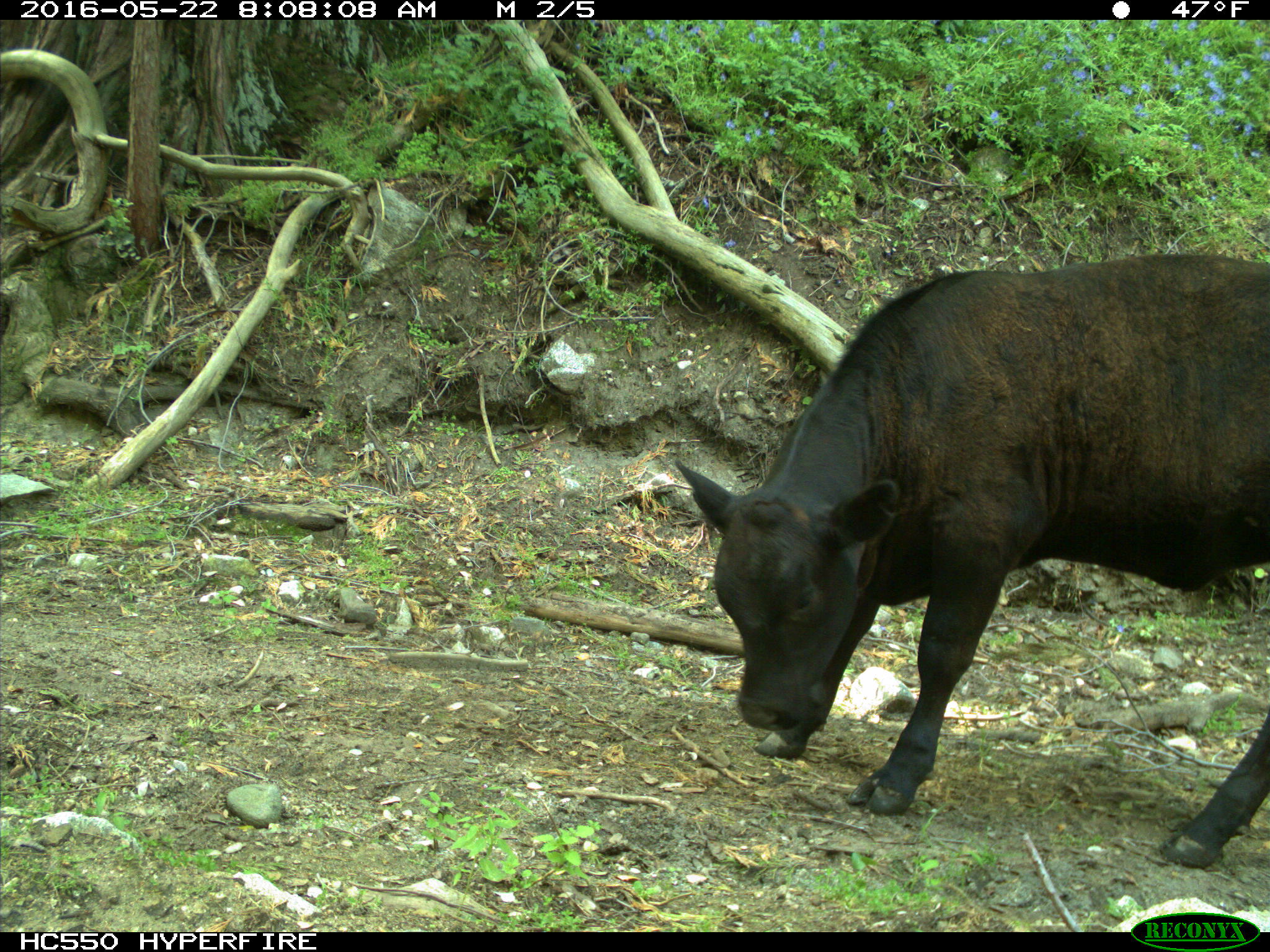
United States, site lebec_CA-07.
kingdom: Animalia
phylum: Chordata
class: Mammalia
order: Artiodactyla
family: Bovidae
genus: Bos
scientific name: Bos taurus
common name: domestic cow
Bos taurus (domestic cow).